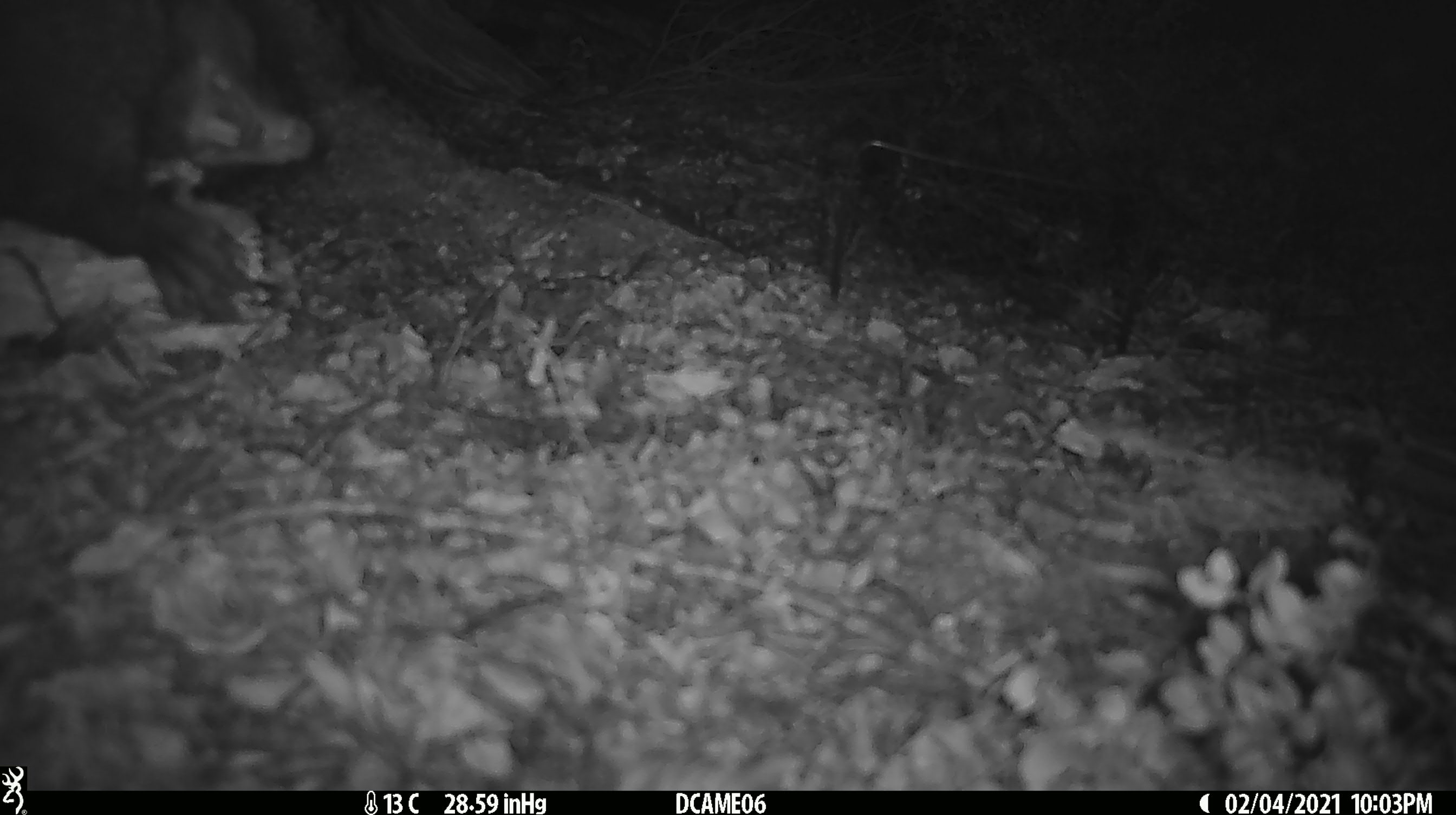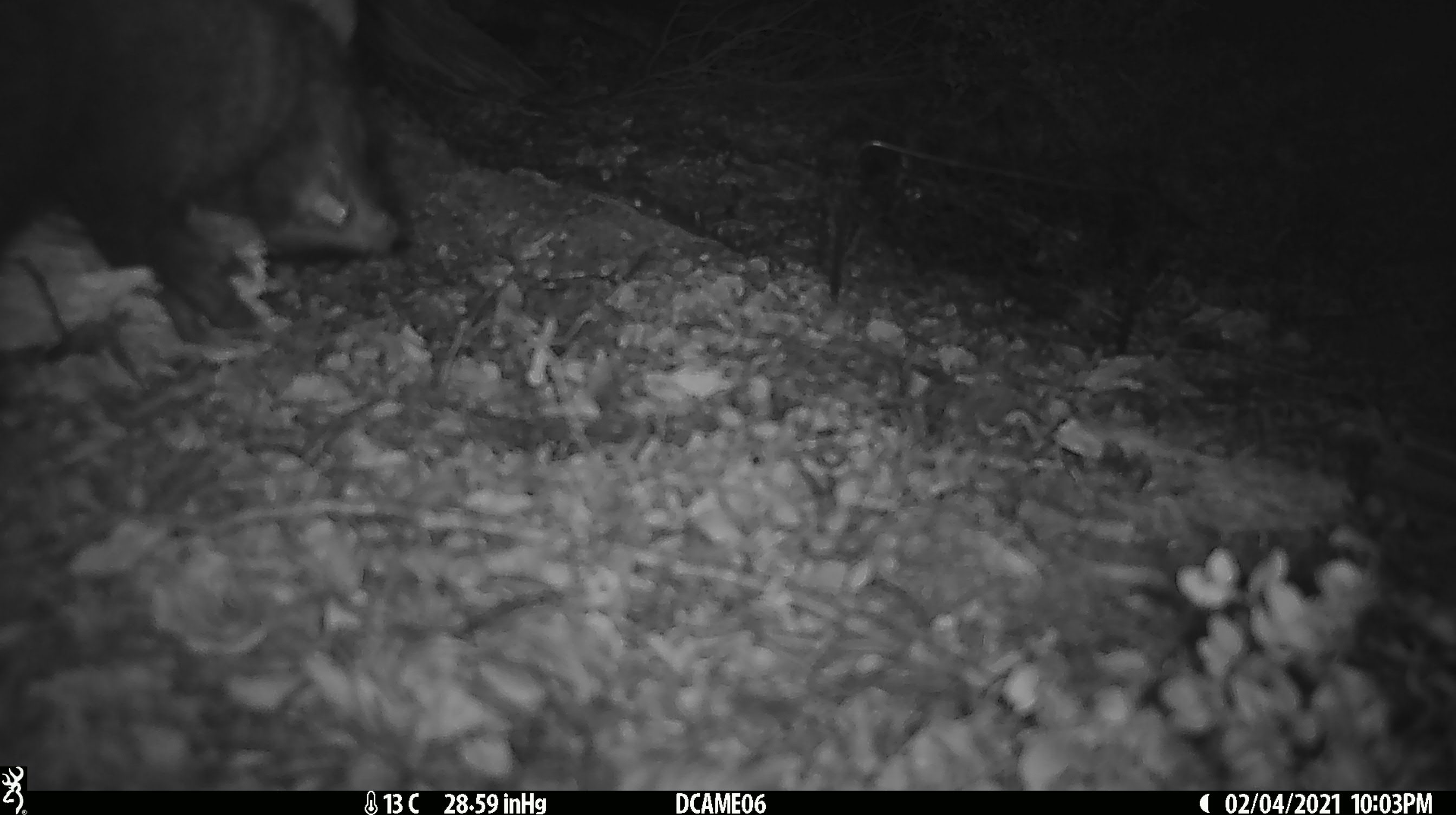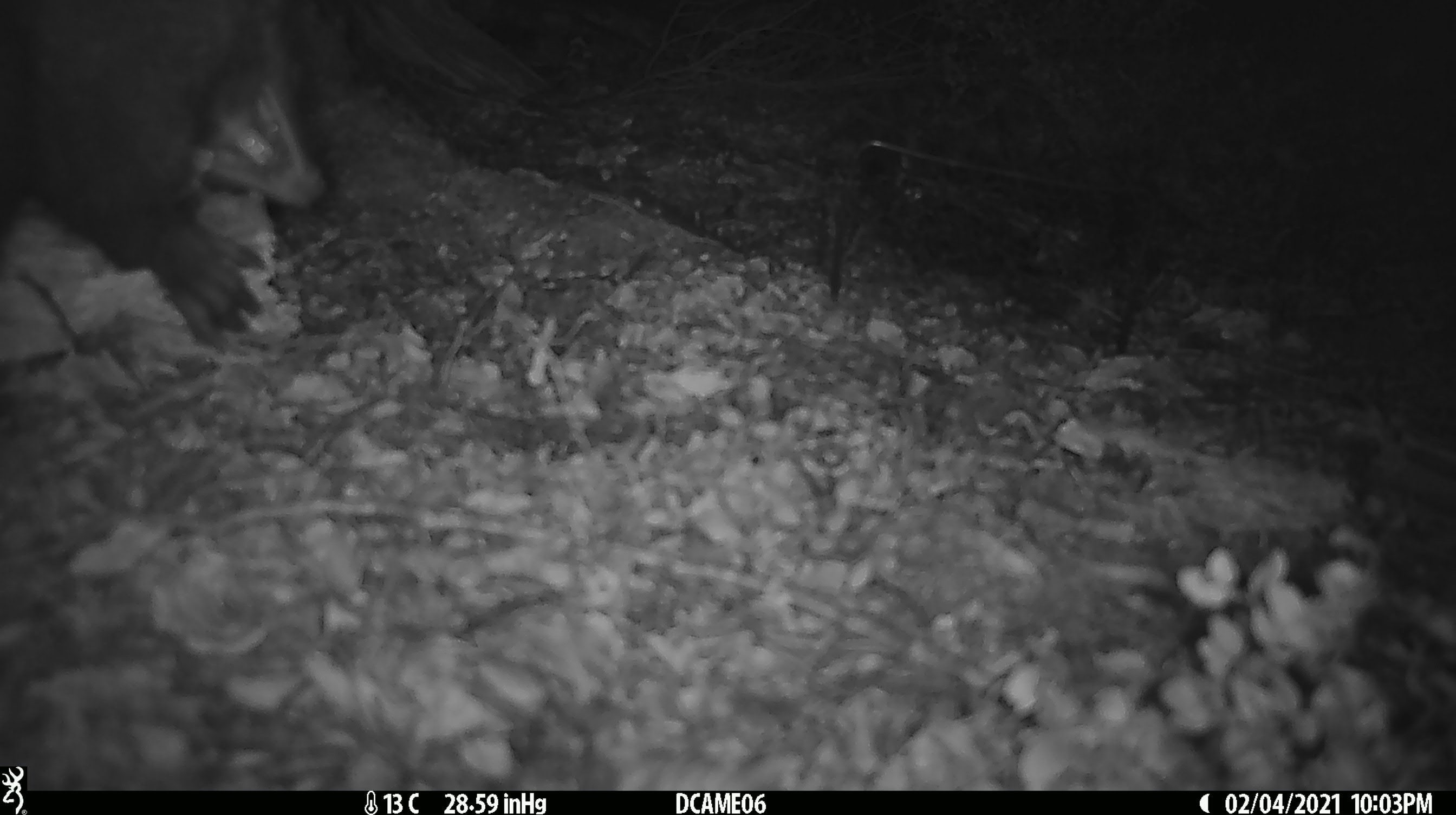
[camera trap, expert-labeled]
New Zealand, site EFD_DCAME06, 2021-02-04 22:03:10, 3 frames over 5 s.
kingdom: Animalia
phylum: Chordata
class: Mammalia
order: Diprotodontia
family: Phalangeridae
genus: Trichosurus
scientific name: Trichosurus vulpecula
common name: common brushtail possum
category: possum